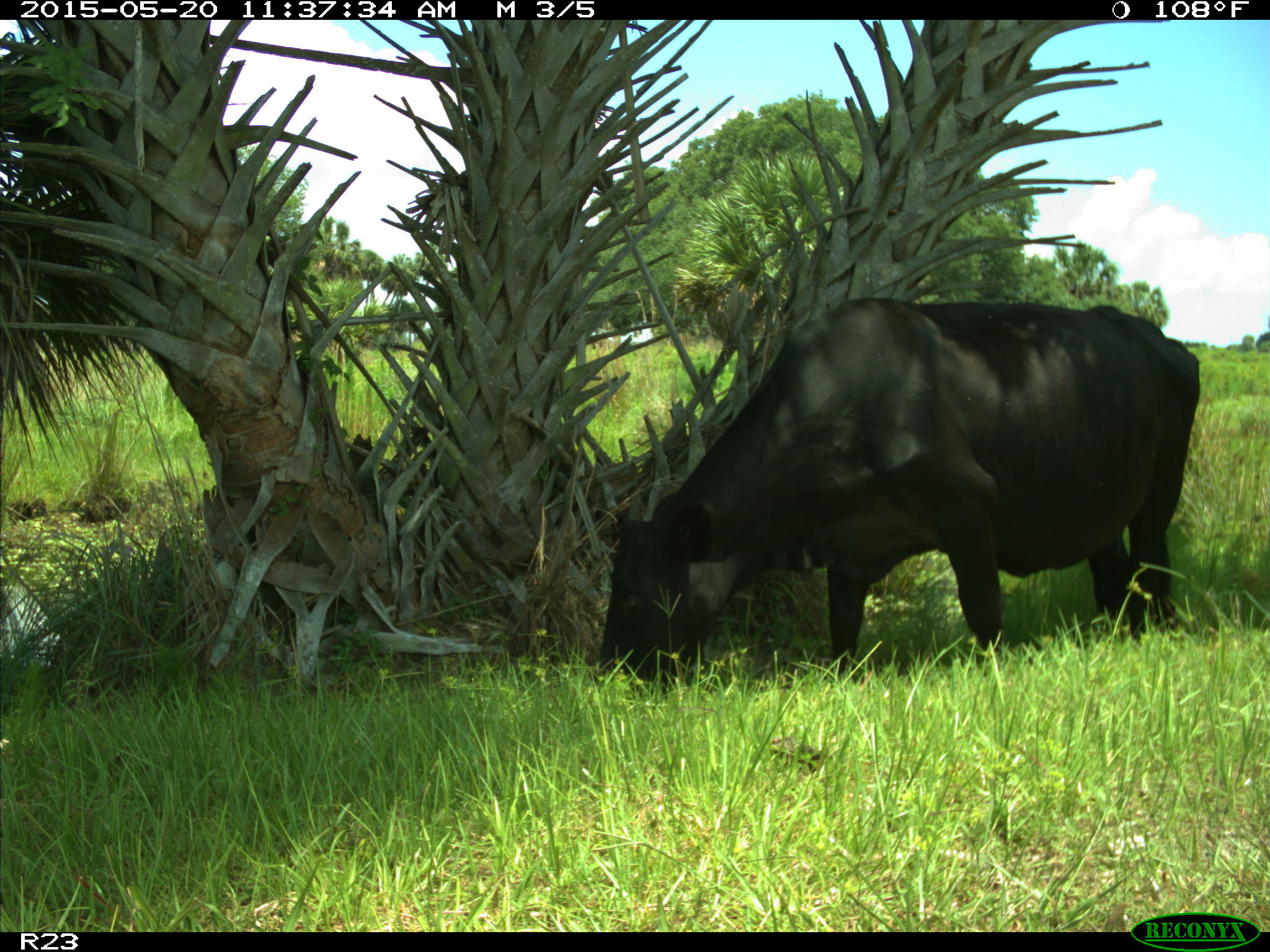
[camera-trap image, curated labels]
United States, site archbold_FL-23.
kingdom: Animalia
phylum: Chordata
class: Mammalia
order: Artiodactyla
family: Suidae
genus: Sus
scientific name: Sus scrofa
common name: wild boar